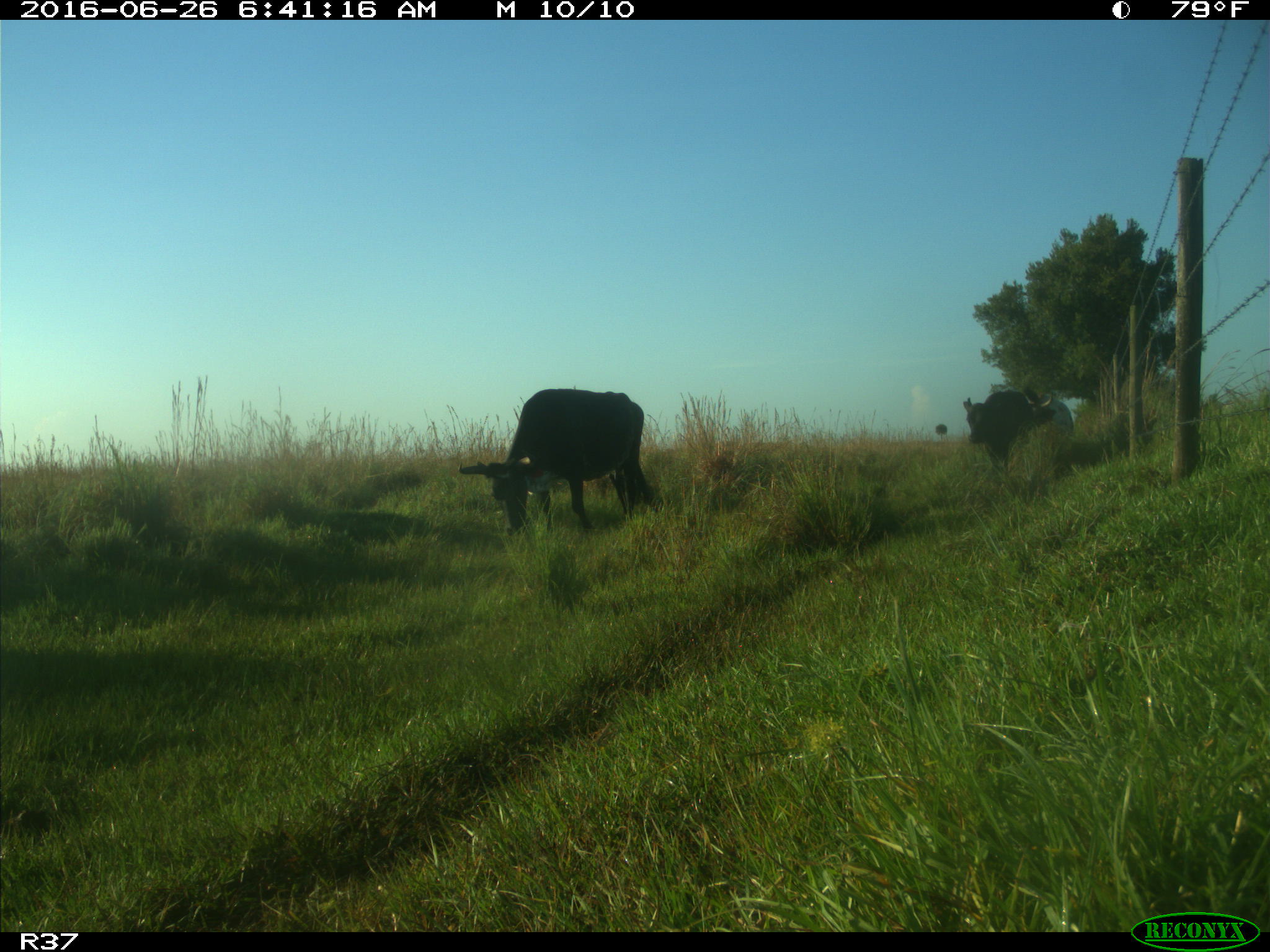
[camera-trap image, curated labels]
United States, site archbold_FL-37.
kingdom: Animalia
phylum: Chordata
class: Mammalia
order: Artiodactyla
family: Bovidae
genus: Bos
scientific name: Bos taurus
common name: domestic cow